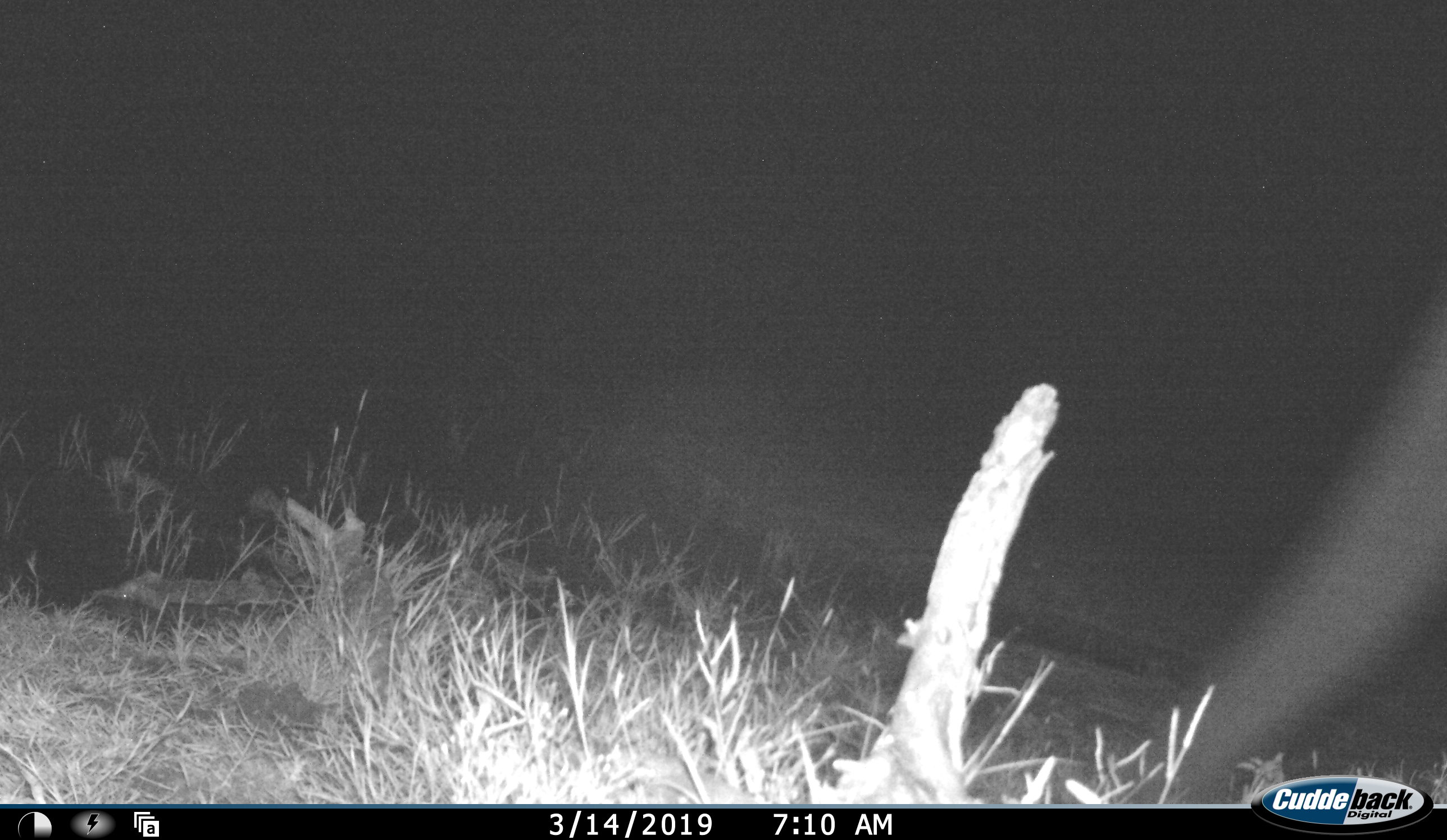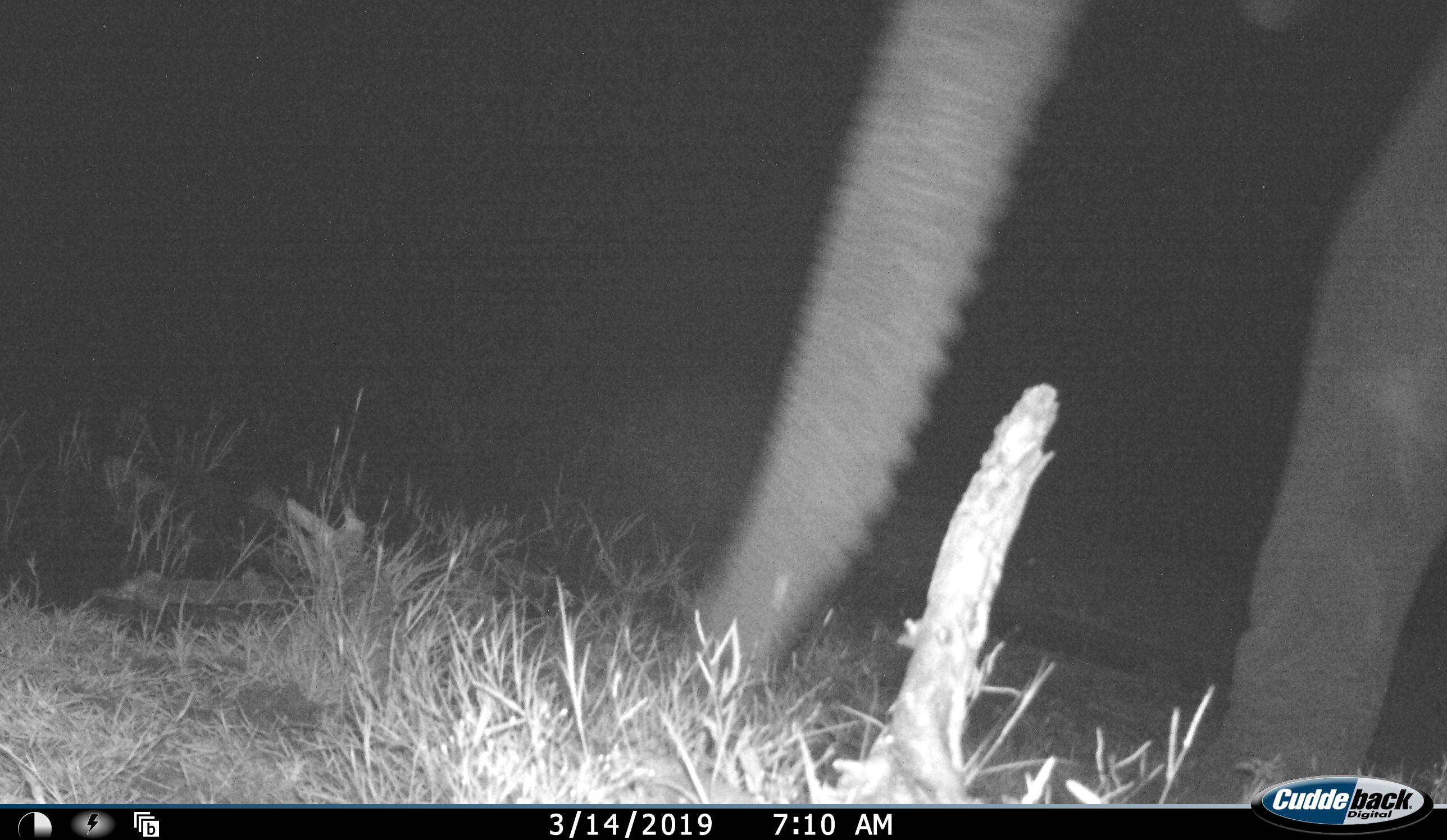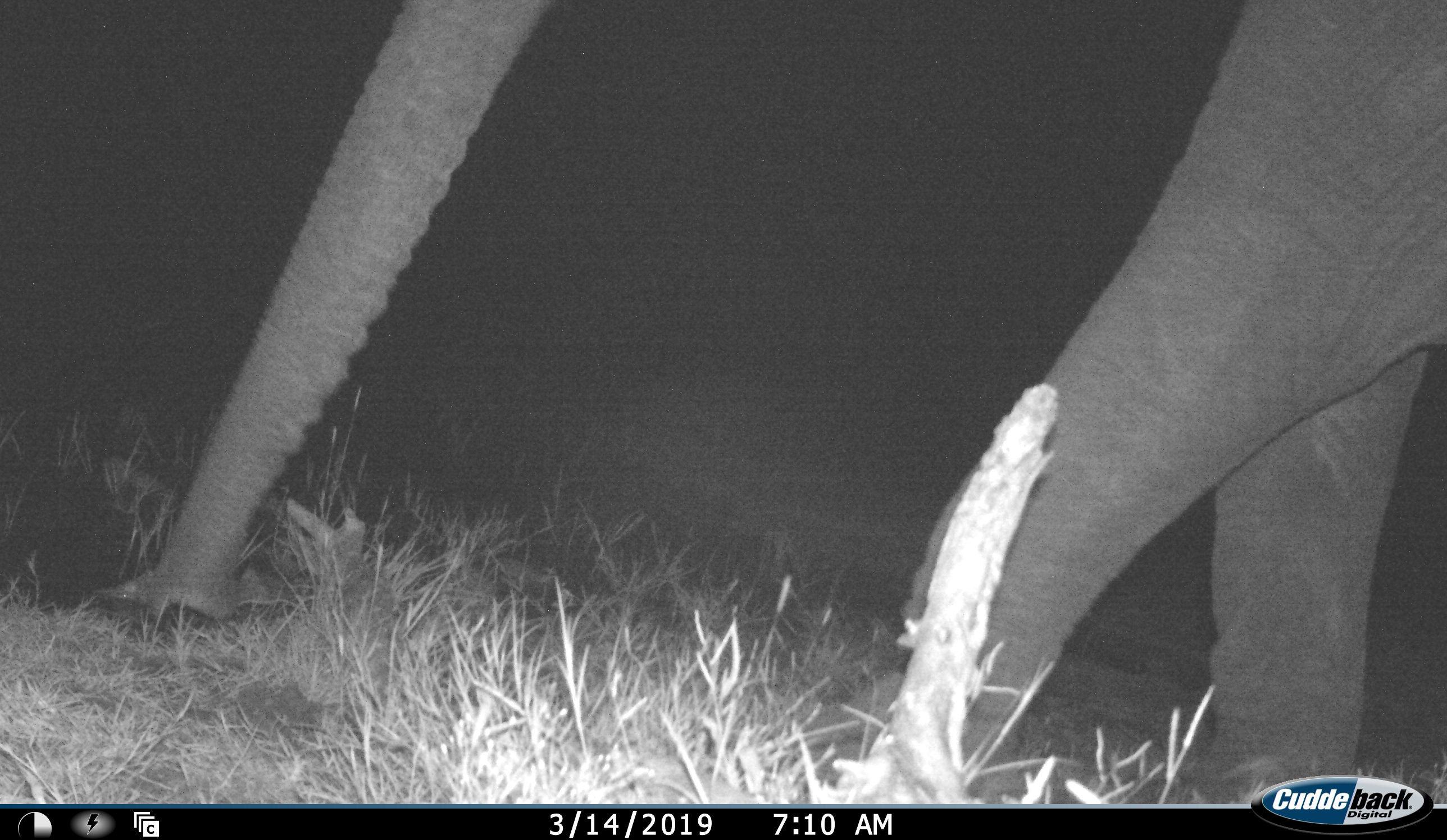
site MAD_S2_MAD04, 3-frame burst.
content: unidentified animal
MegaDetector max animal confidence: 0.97